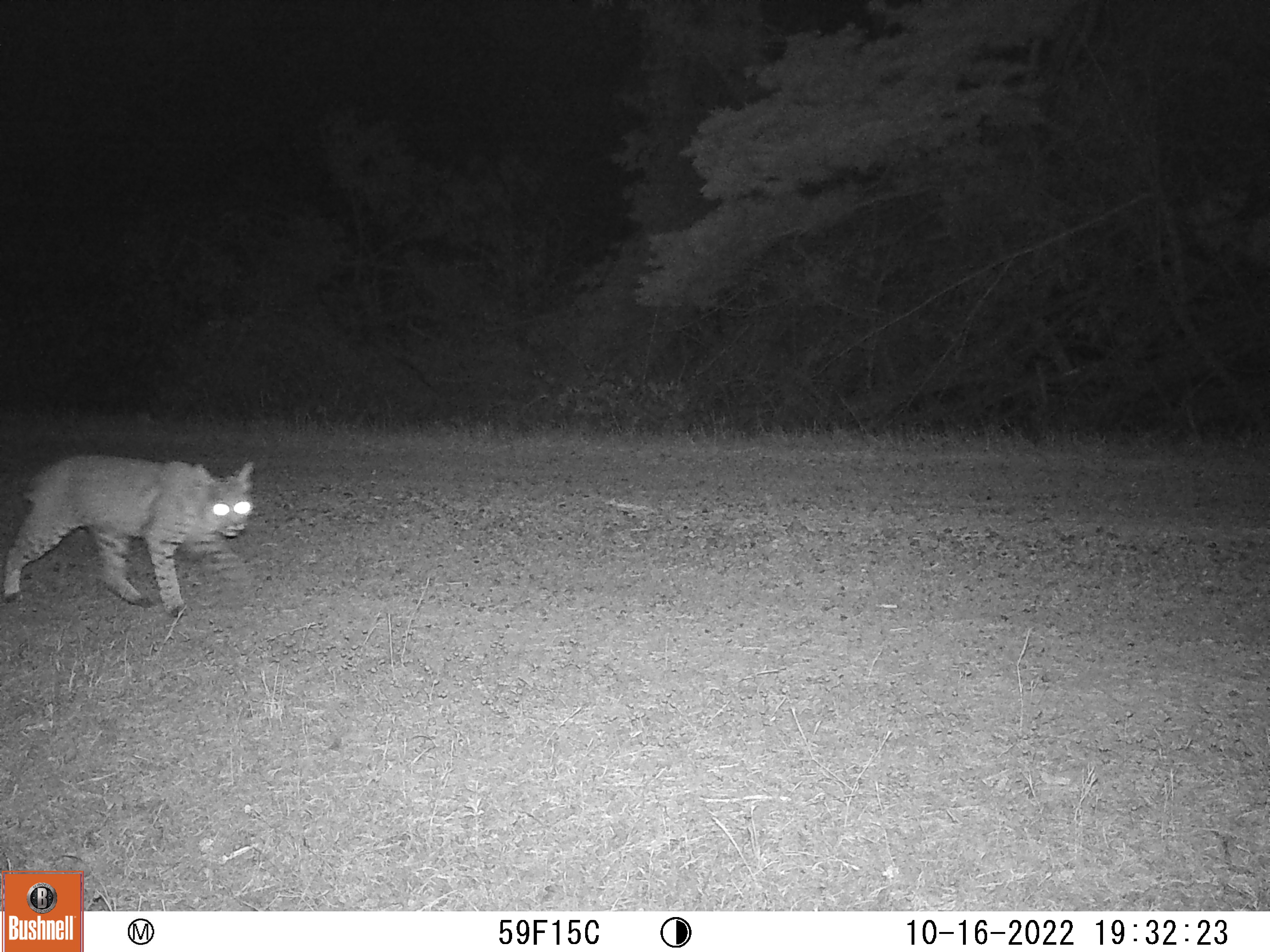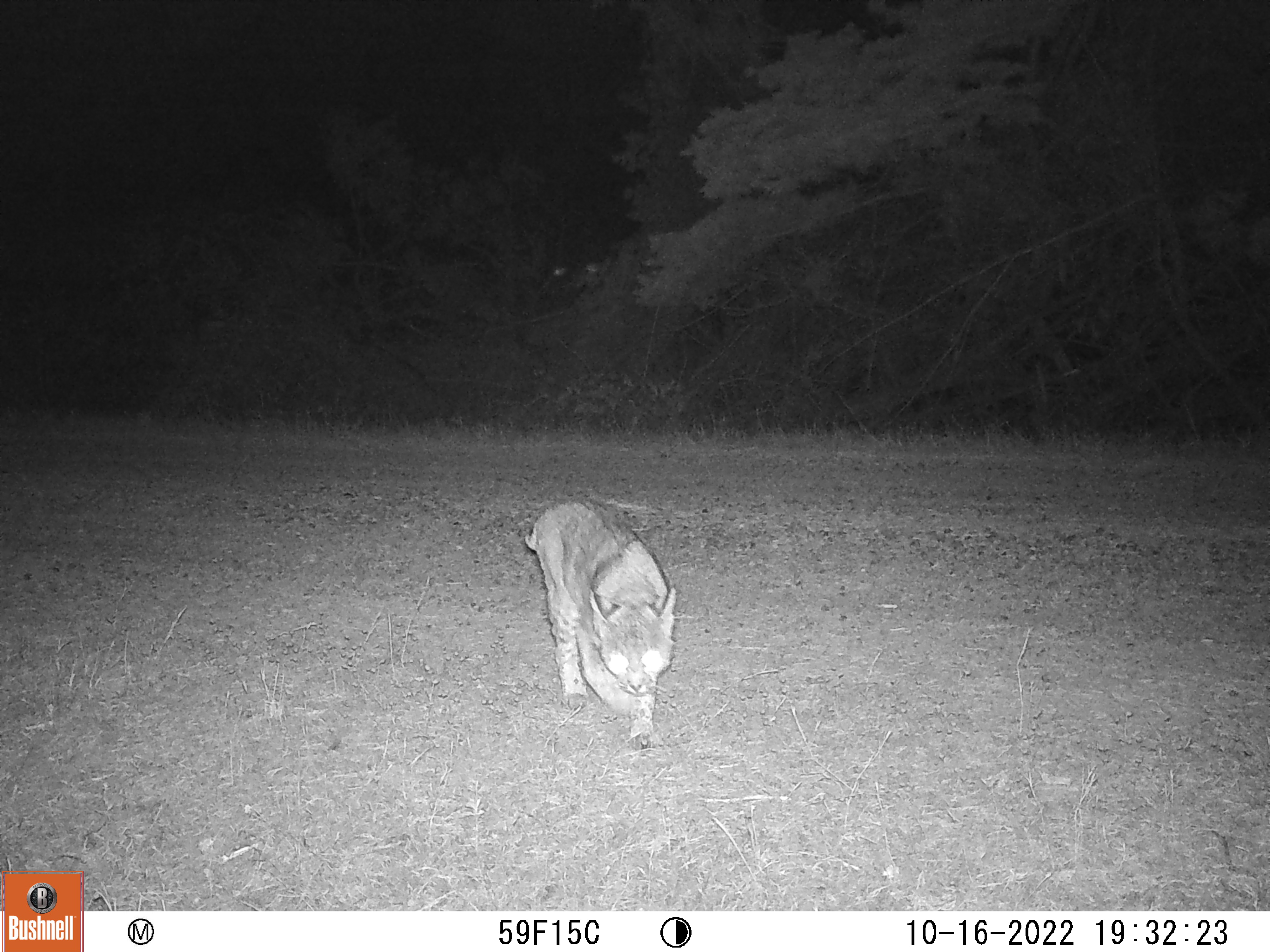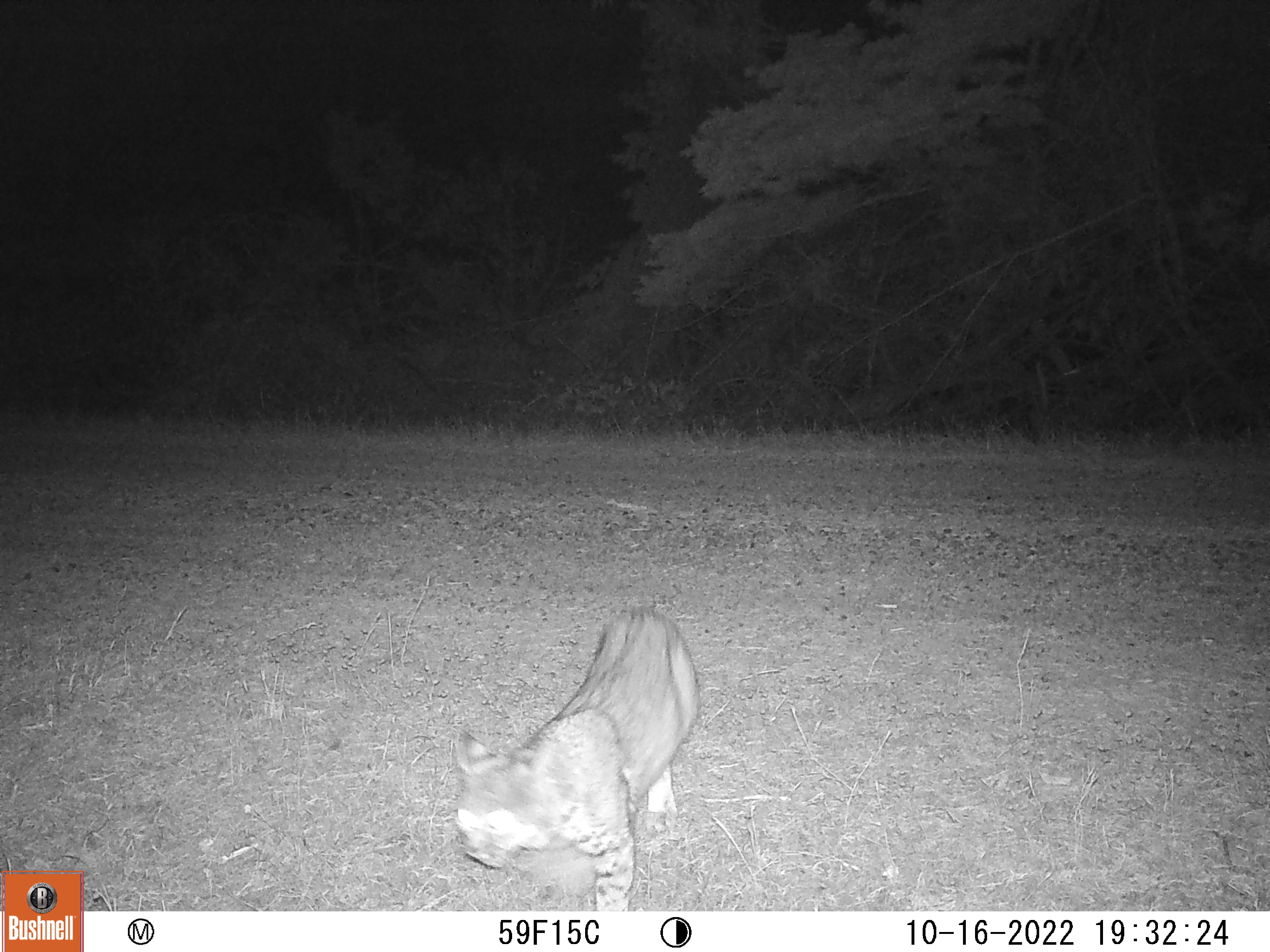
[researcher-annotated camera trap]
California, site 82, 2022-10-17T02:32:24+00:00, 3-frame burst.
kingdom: Animalia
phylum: Chordata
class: Mammalia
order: Carnivora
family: Felidae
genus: Lynx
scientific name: Lynx rufus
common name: bobcat